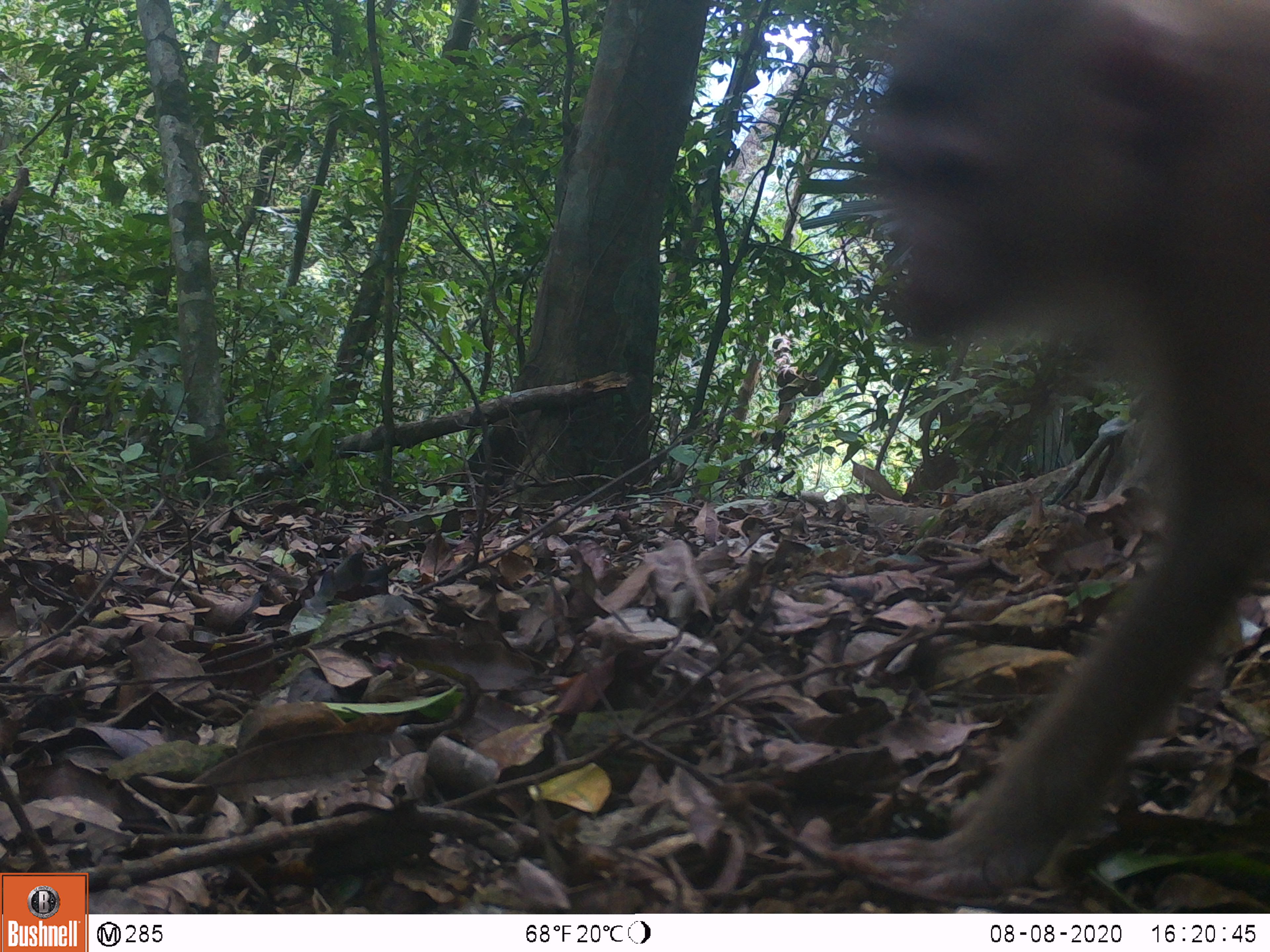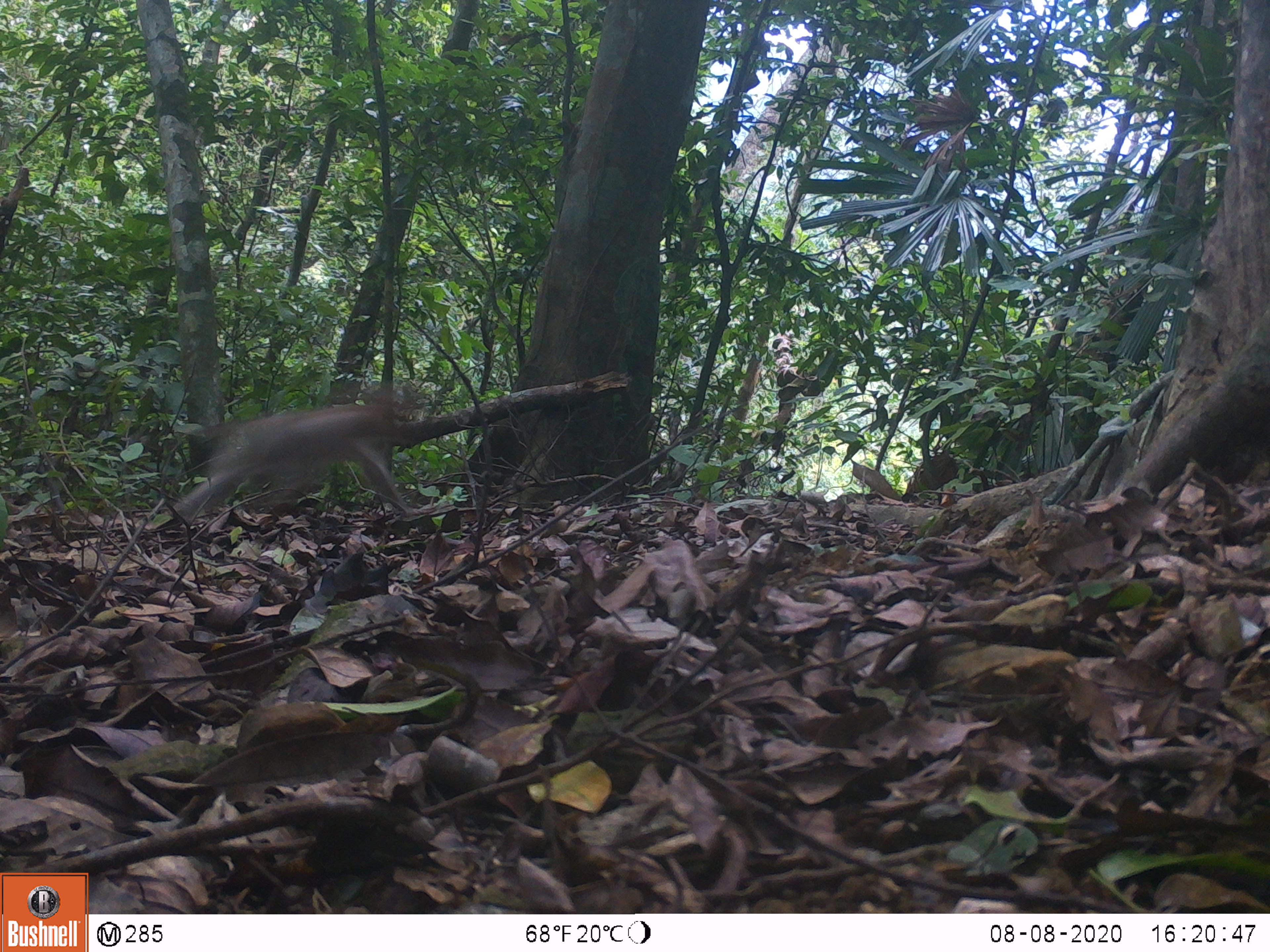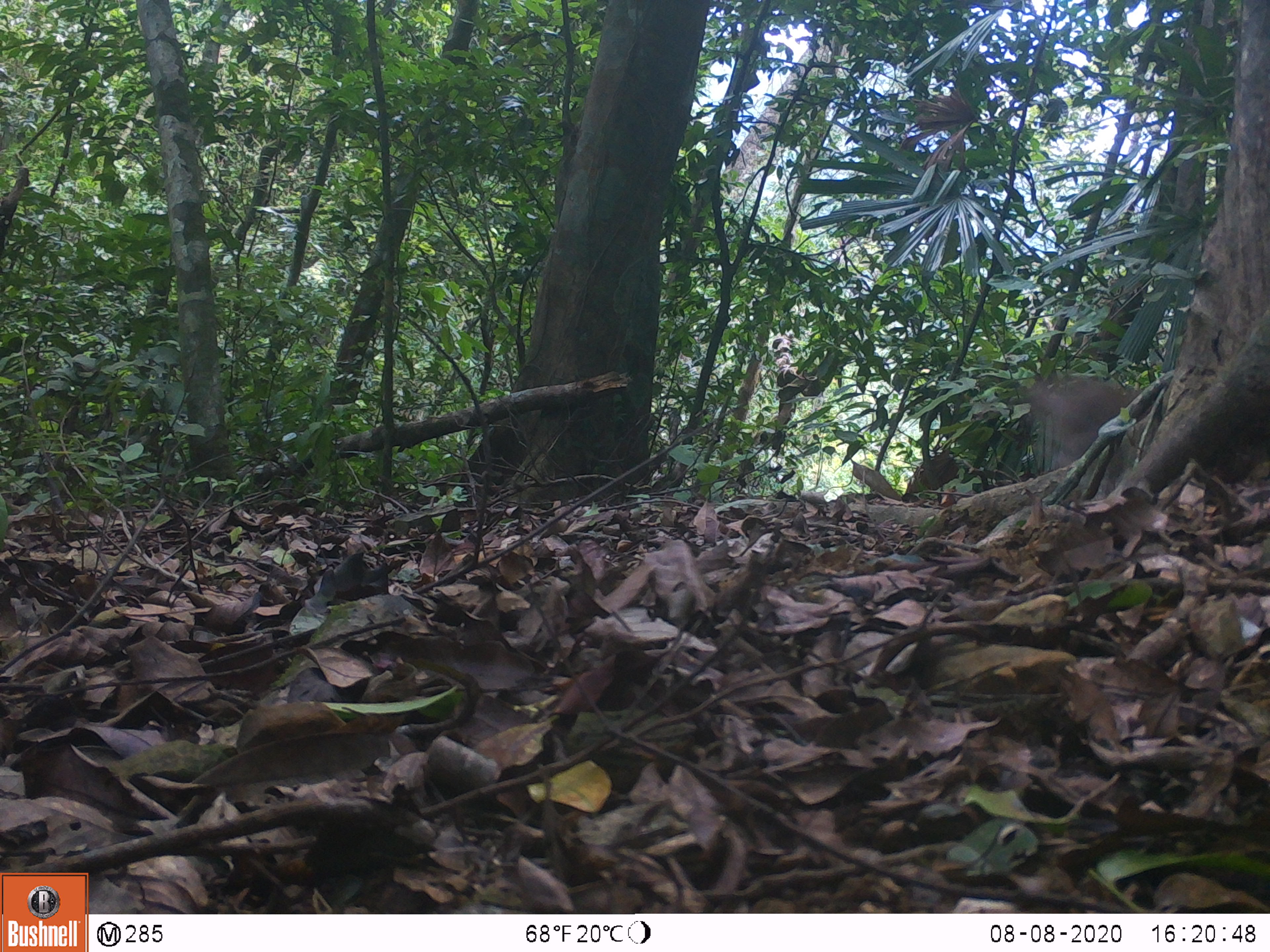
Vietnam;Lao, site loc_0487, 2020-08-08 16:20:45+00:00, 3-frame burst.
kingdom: Animalia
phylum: Chordata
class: Mammalia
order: Primates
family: Cercopithecidae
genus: Macaca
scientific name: Macaca nemestrina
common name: pig-tailed macaque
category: pig tailed macaque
Pig tailed macaque (pig-tailed macaque) (Macaca nemestrina). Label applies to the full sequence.